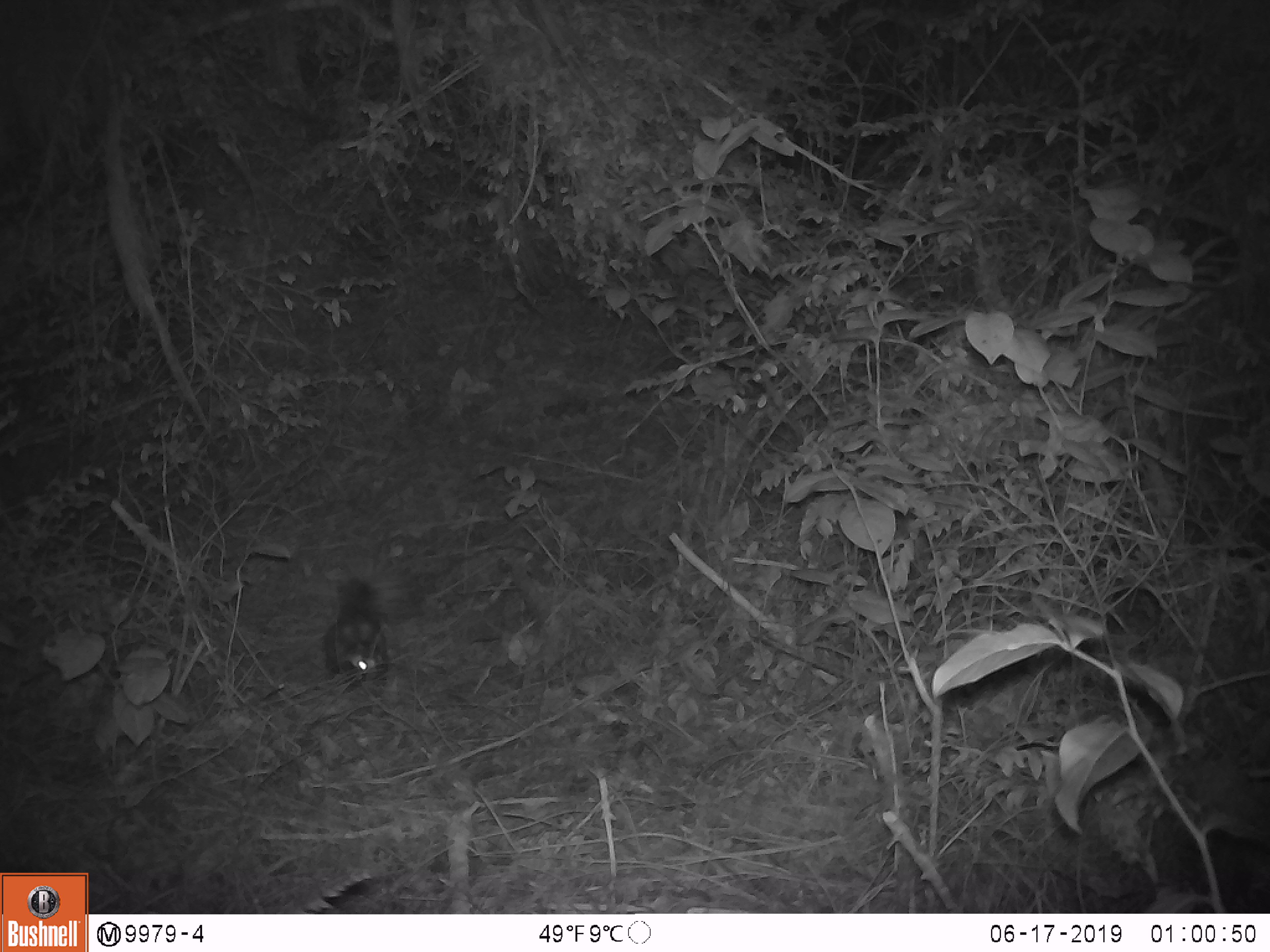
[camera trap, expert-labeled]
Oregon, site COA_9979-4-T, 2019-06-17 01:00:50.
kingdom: Animalia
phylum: Chordata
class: Mammalia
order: Carnivora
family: Mephitidae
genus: Spilogale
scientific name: Spilogale gracilis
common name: western spotted skunk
Western spotted skunk (Spilogale gracilis).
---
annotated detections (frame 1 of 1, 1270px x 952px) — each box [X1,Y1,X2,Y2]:
western spotted skunk: [320,562,404,703]